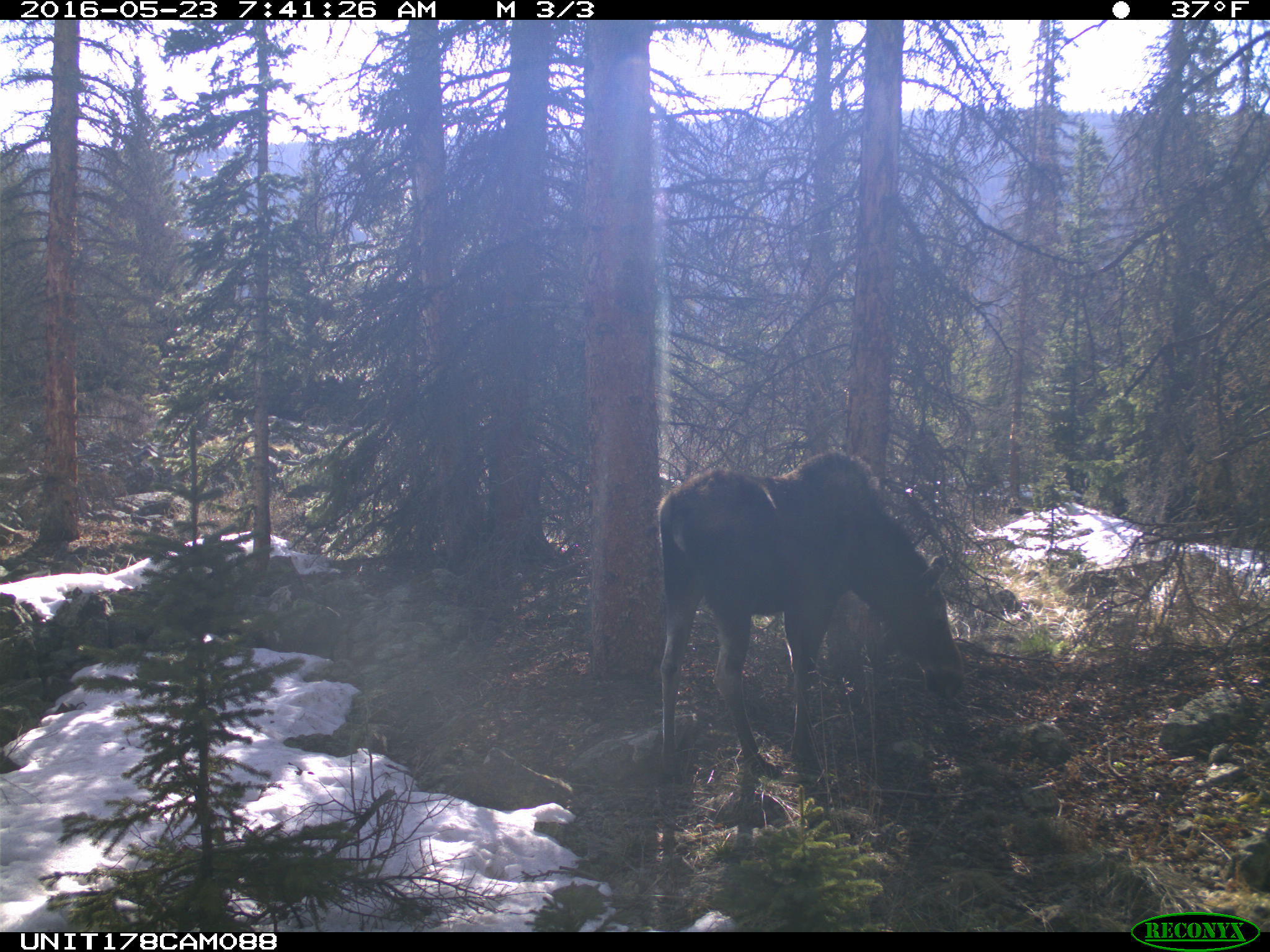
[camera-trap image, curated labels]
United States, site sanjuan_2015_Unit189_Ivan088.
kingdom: Animalia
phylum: Chordata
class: Mammalia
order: Artiodactyla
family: Cervidae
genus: Alces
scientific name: Alces alces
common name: moose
Alces alces (moose).